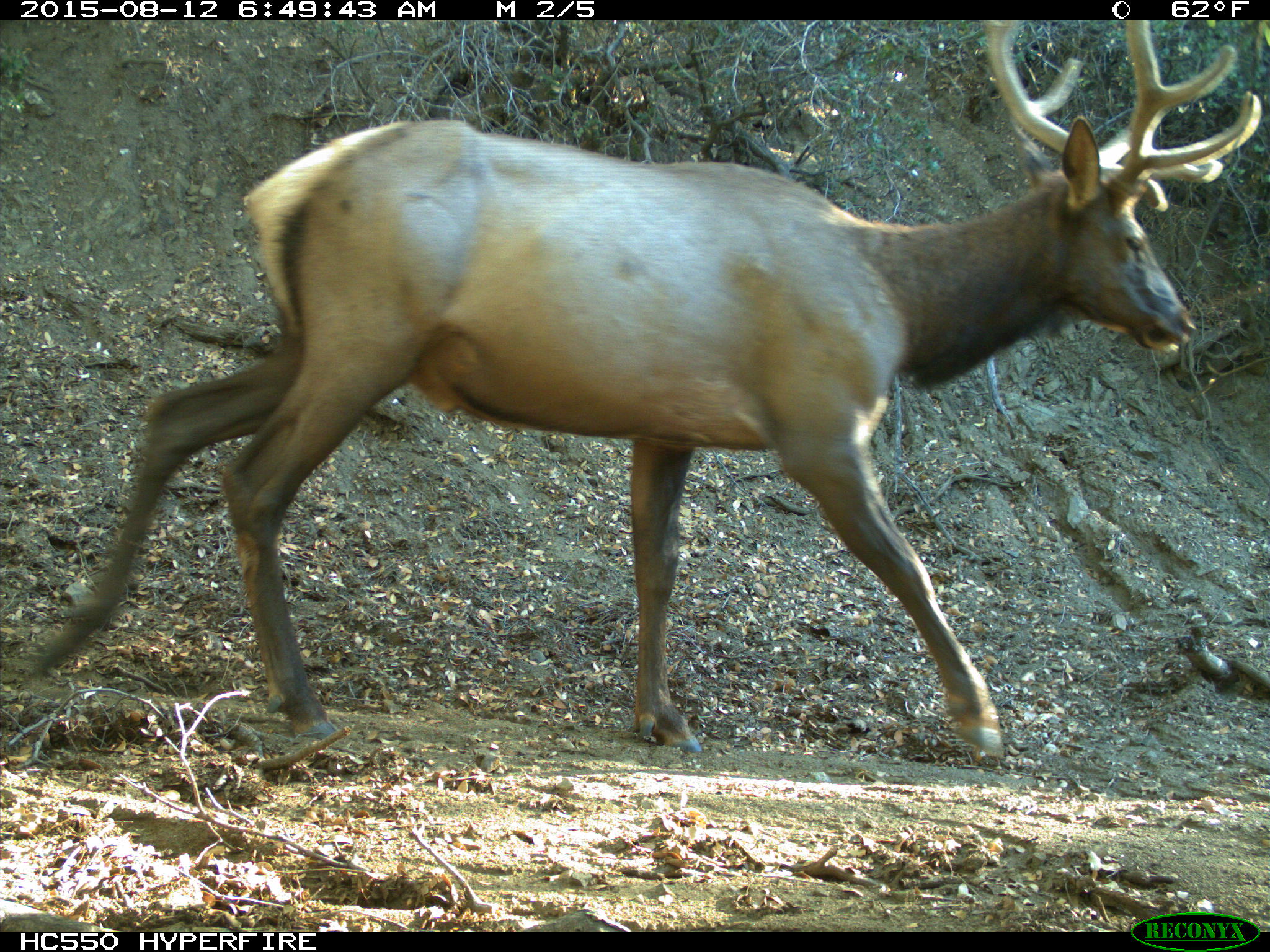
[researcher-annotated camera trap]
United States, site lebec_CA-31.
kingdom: Animalia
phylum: Chordata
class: Mammalia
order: Artiodactyla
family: Cervidae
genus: Cervus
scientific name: Cervus canadensis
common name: elk